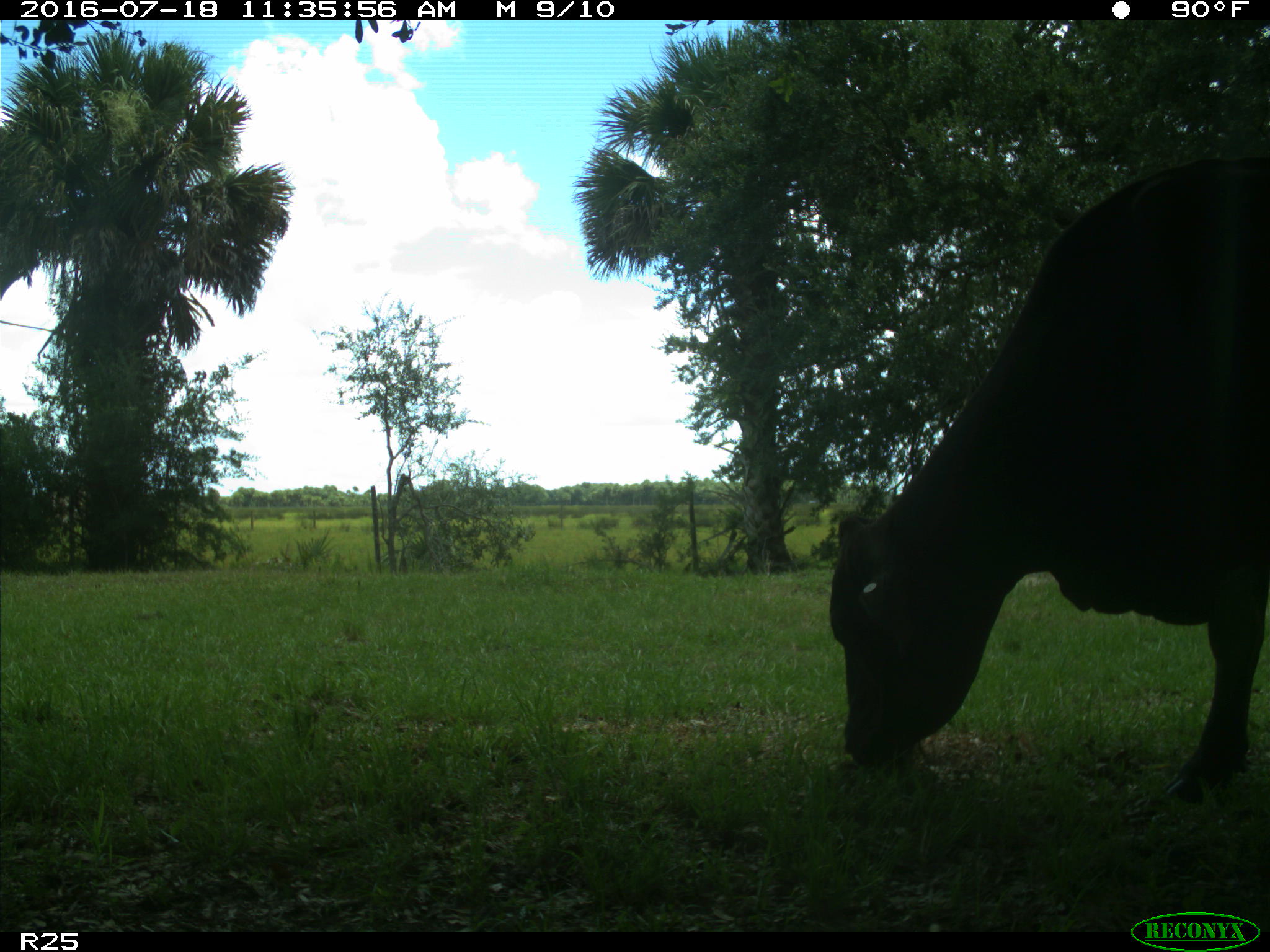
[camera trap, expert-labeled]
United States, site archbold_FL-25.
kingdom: Animalia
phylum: Chordata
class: Mammalia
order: Artiodactyla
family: Bovidae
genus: Bos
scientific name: Bos taurus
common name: domestic cow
Bos taurus (domestic cow).